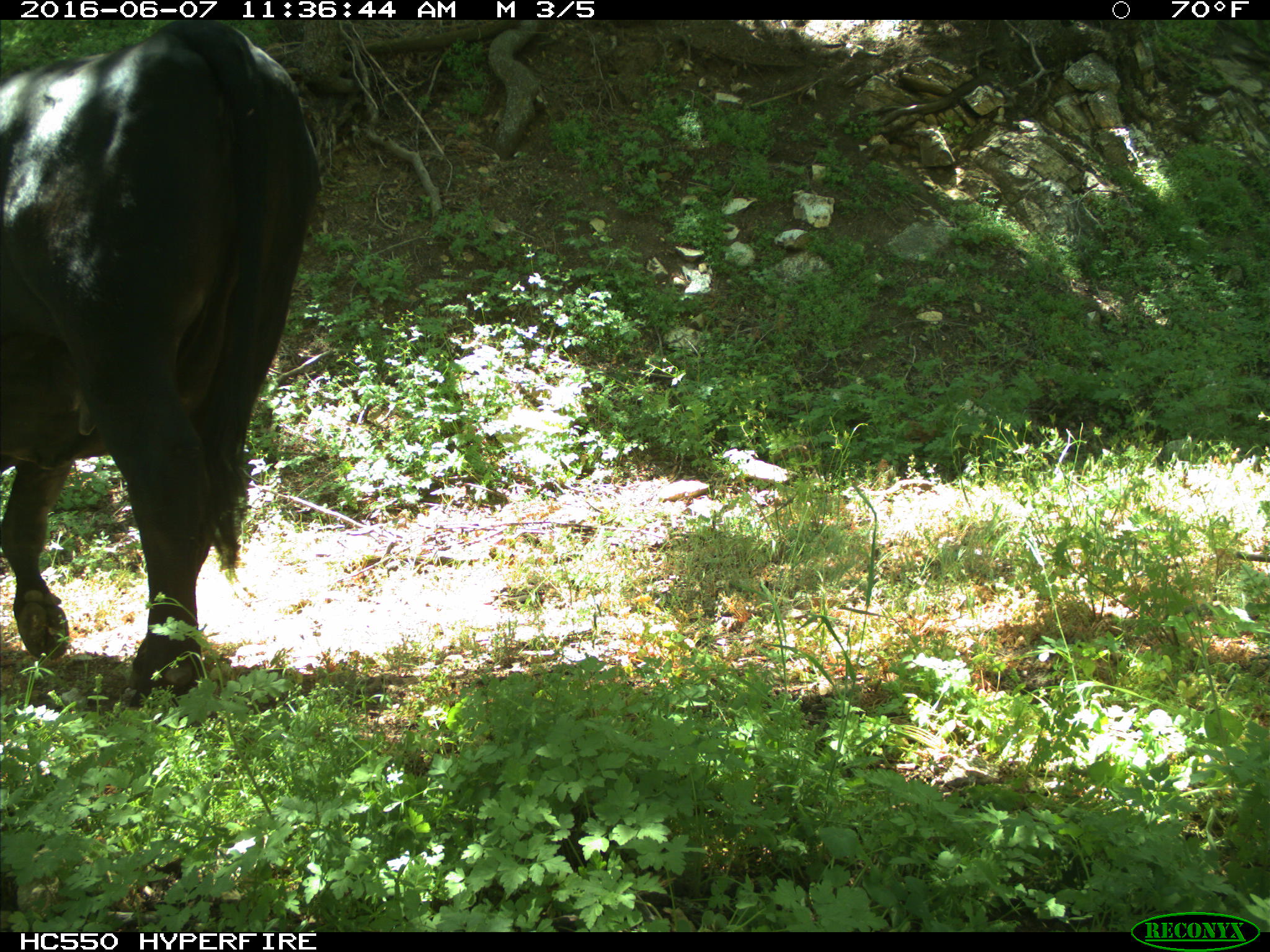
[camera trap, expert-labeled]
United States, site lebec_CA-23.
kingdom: Animalia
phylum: Chordata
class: Mammalia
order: Artiodactyla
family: Bovidae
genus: Bos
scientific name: Bos taurus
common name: domestic cow